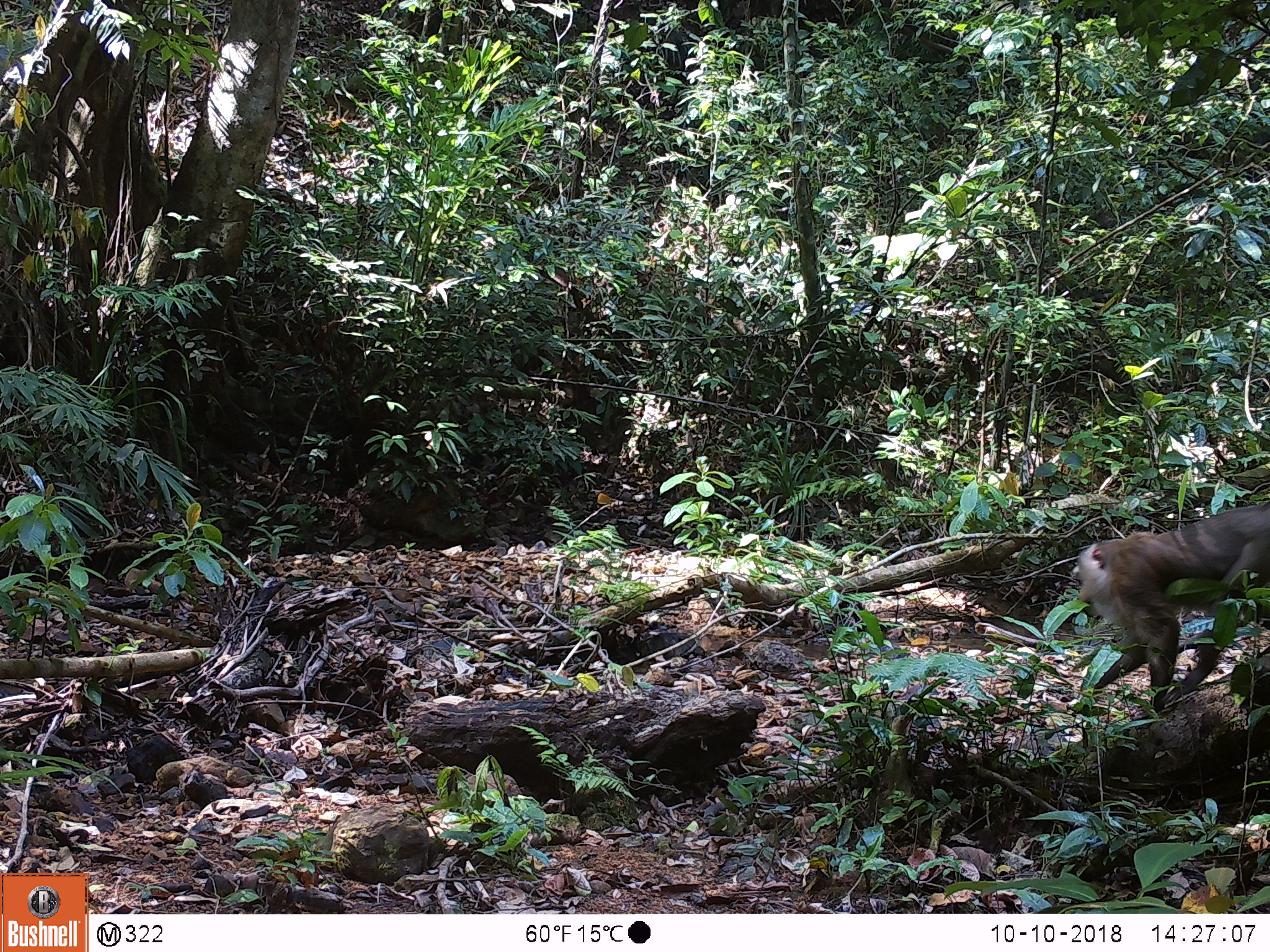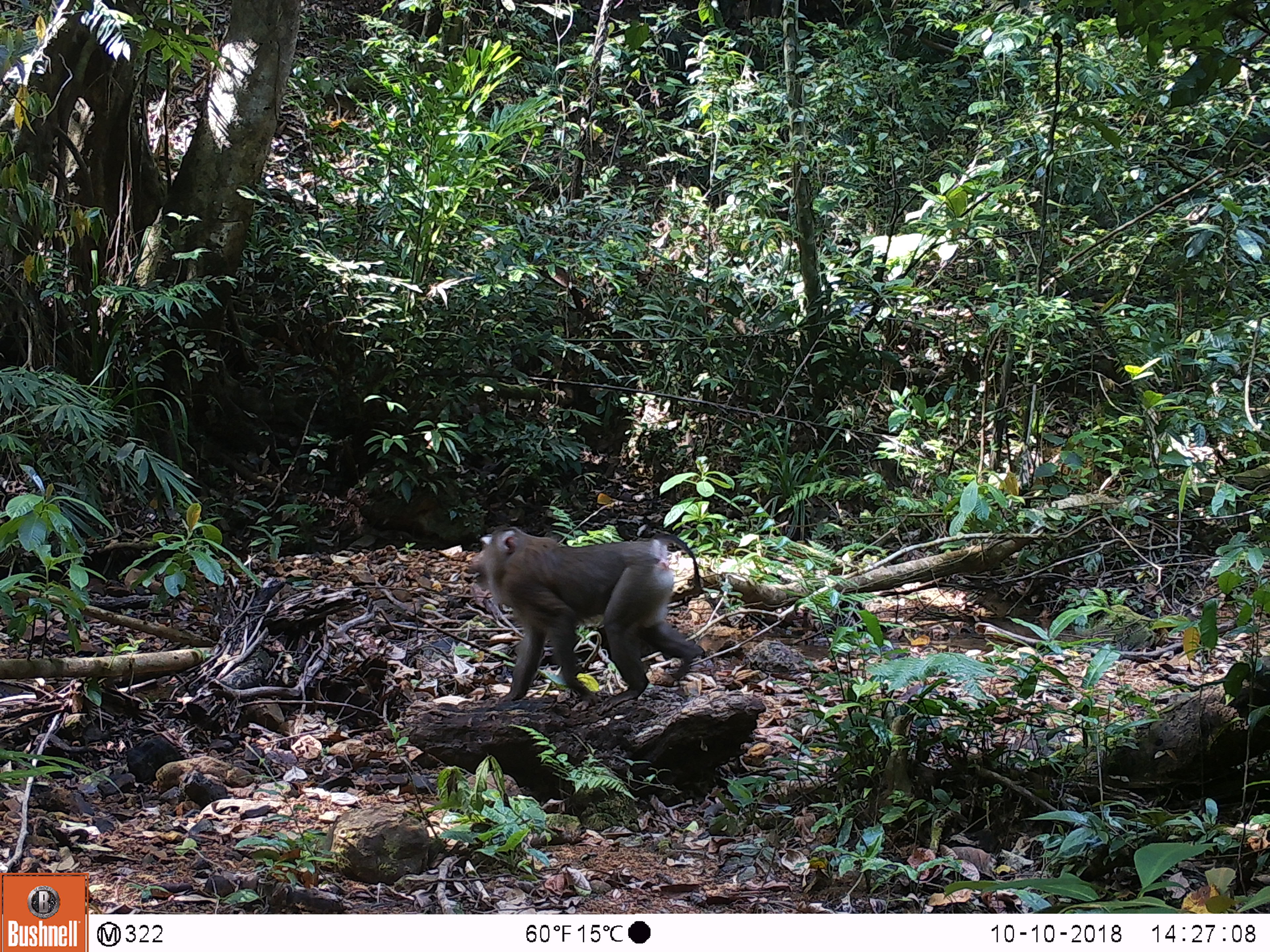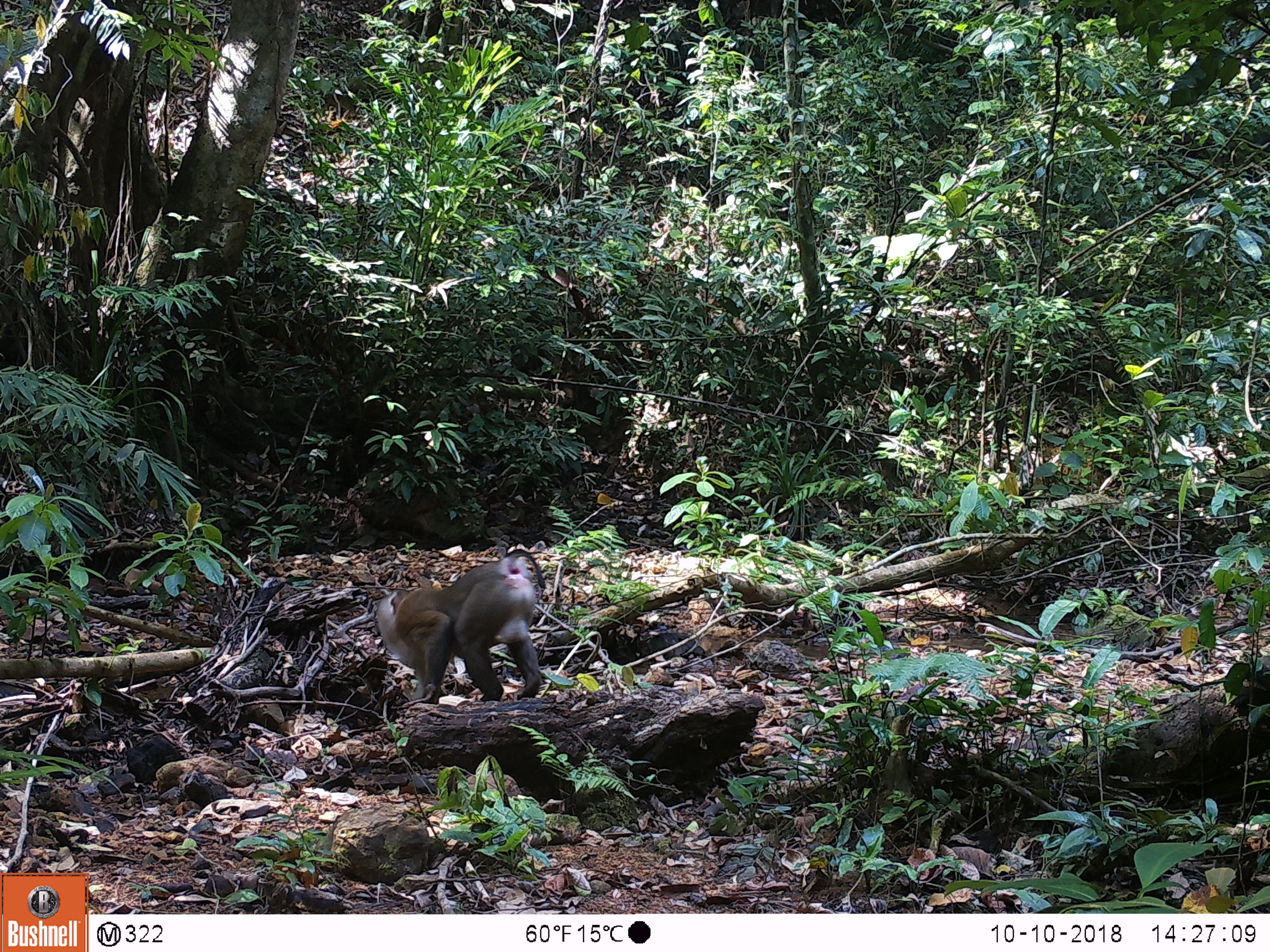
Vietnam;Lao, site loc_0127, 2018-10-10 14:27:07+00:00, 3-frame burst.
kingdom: Animalia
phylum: Chordata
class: Mammalia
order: Primates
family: Cercopithecidae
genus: Macaca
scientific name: Macaca nemestrina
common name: pig-tailed macaque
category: pig tailed macaque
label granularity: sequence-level